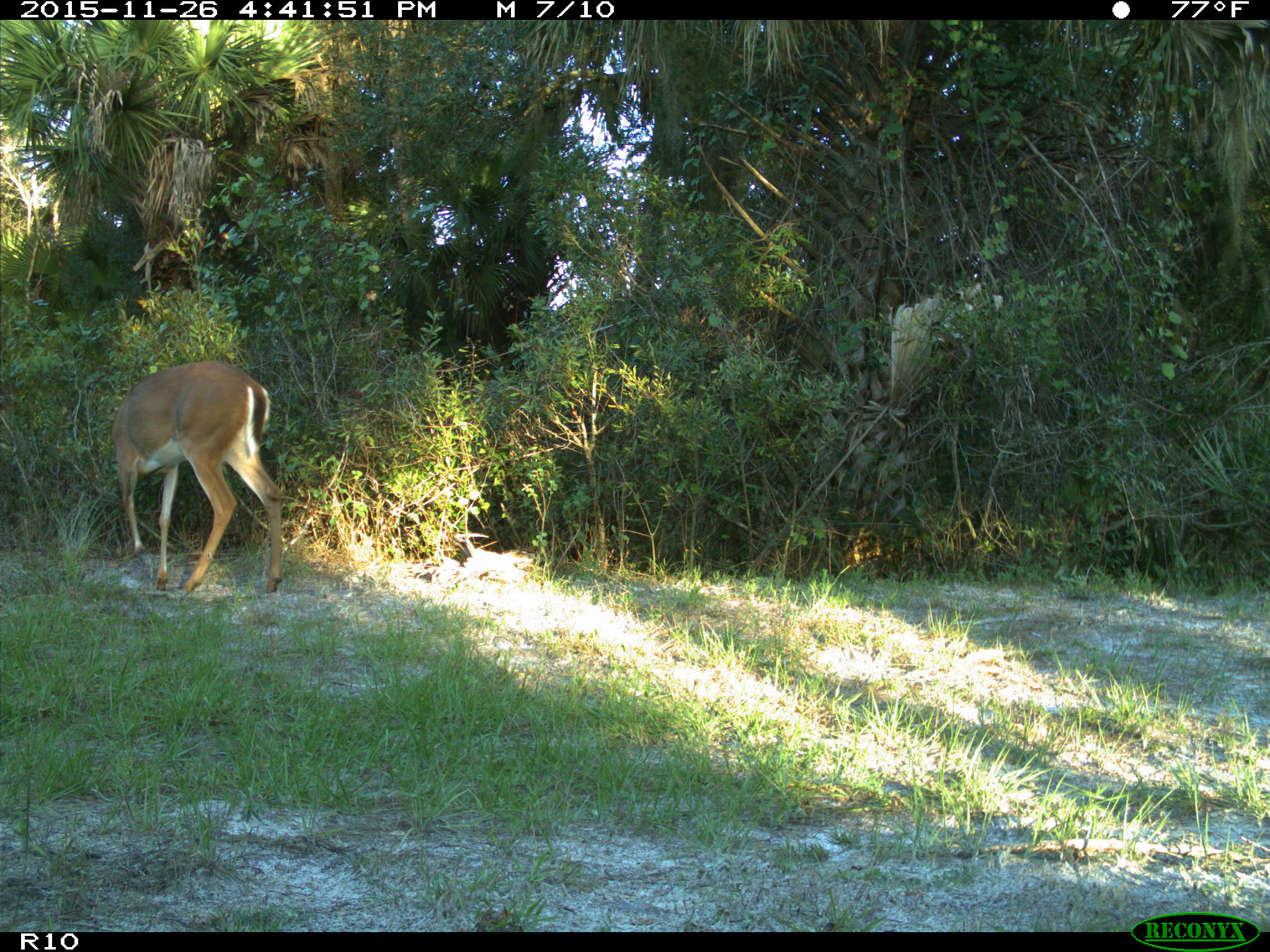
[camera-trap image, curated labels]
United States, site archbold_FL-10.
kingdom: Animalia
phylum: Chordata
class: Mammalia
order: Artiodactyla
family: Cervidae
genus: Odocoileus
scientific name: Odocoileus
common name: deer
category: unidentified deer